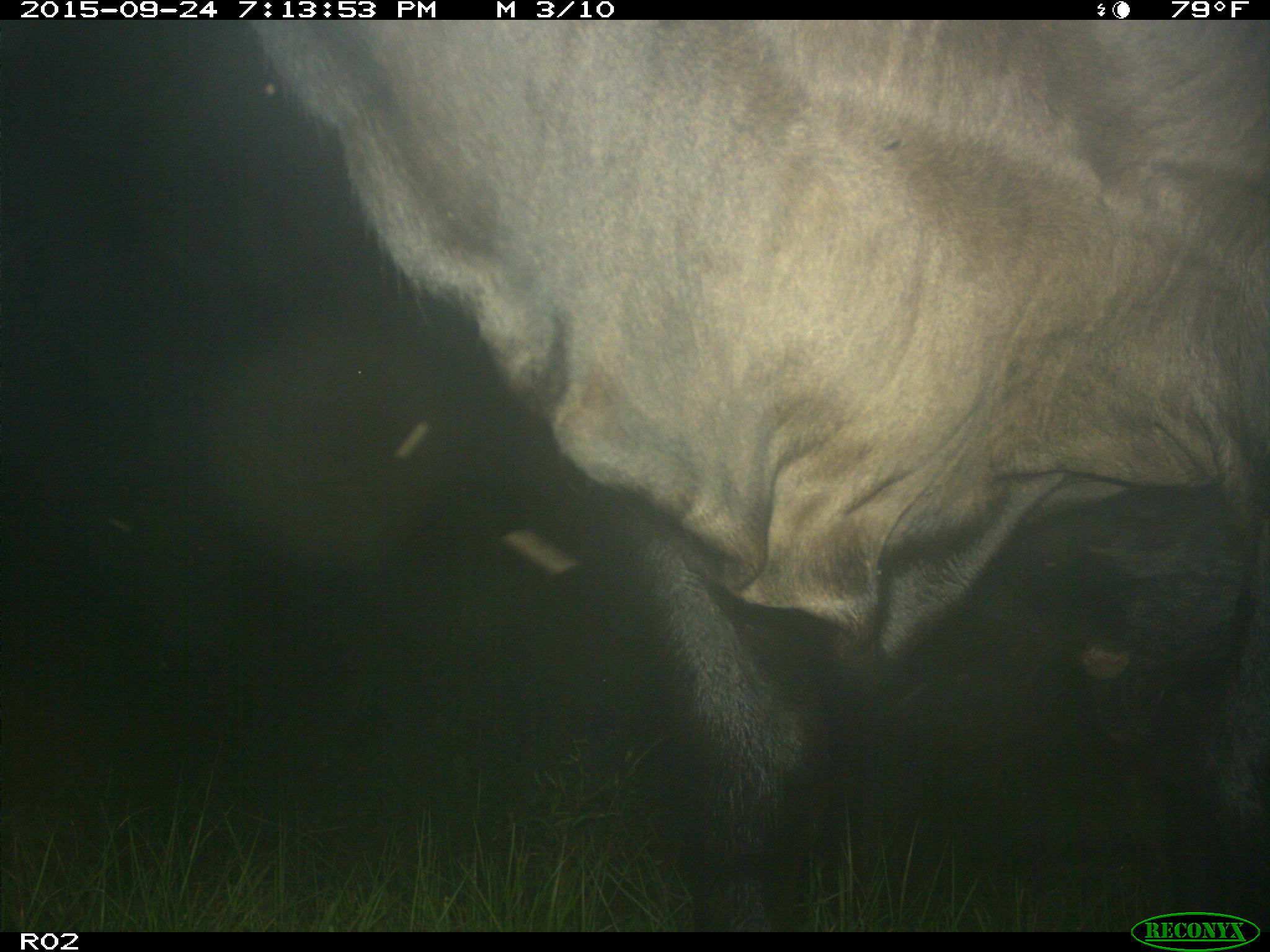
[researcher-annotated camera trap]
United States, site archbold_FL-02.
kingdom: Animalia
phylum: Chordata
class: Mammalia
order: Artiodactyla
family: Bovidae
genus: Bos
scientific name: Bos taurus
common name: domestic cow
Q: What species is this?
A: Bos taurus (domestic cow).